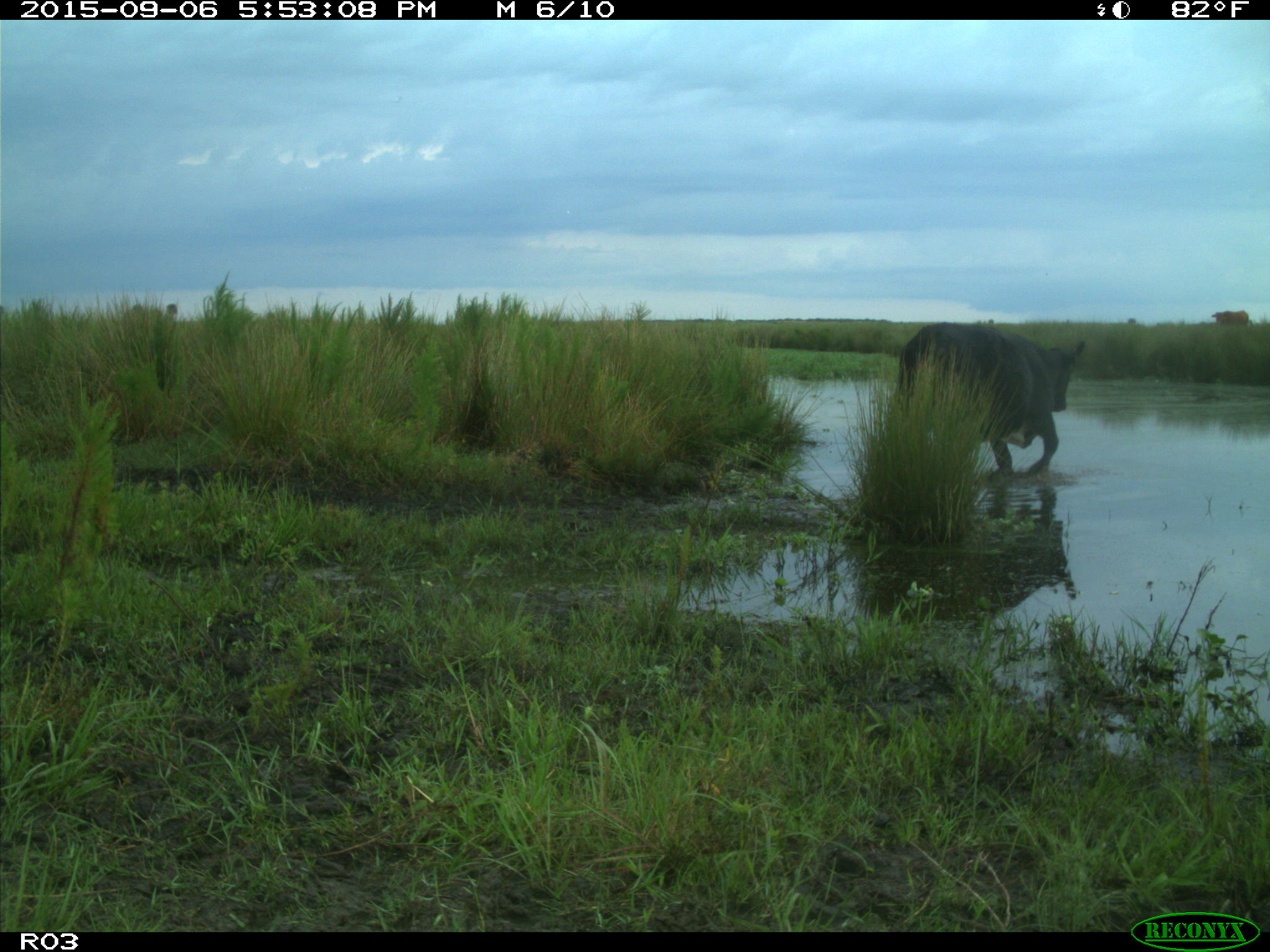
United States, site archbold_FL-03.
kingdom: Animalia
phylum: Chordata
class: Mammalia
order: Artiodactyla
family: Bovidae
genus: Bos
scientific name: Bos taurus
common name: domestic cow